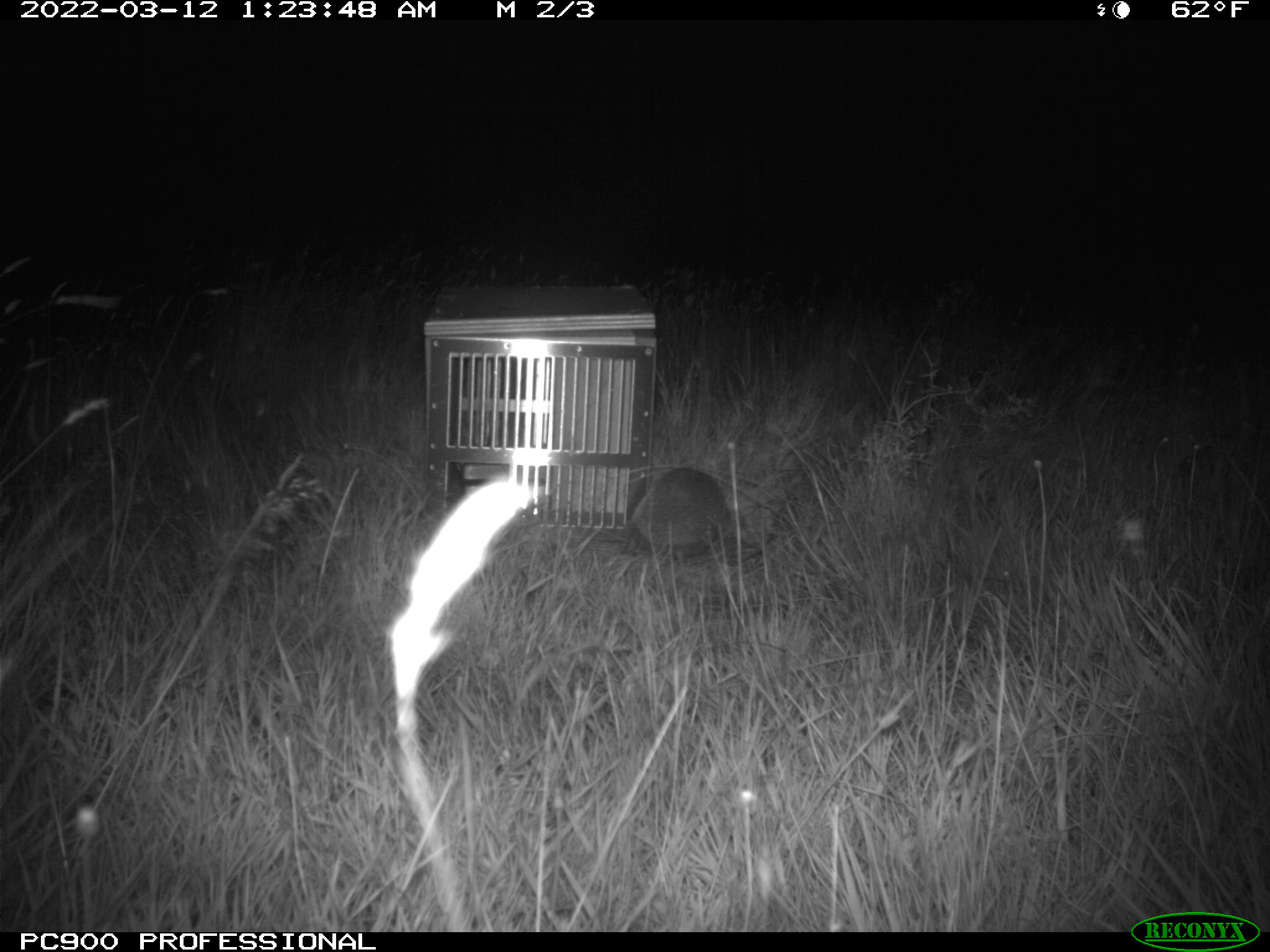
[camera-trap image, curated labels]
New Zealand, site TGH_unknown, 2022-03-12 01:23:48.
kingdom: Animalia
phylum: Chordata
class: Mammalia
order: Eulipotyphla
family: Erinaceidae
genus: Erinaceus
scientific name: Erinaceus europaeus europaeus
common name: european hedgehog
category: hedgehog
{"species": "hedgehog (european hedgehog) (Erinaceus europaeus europaeus)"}